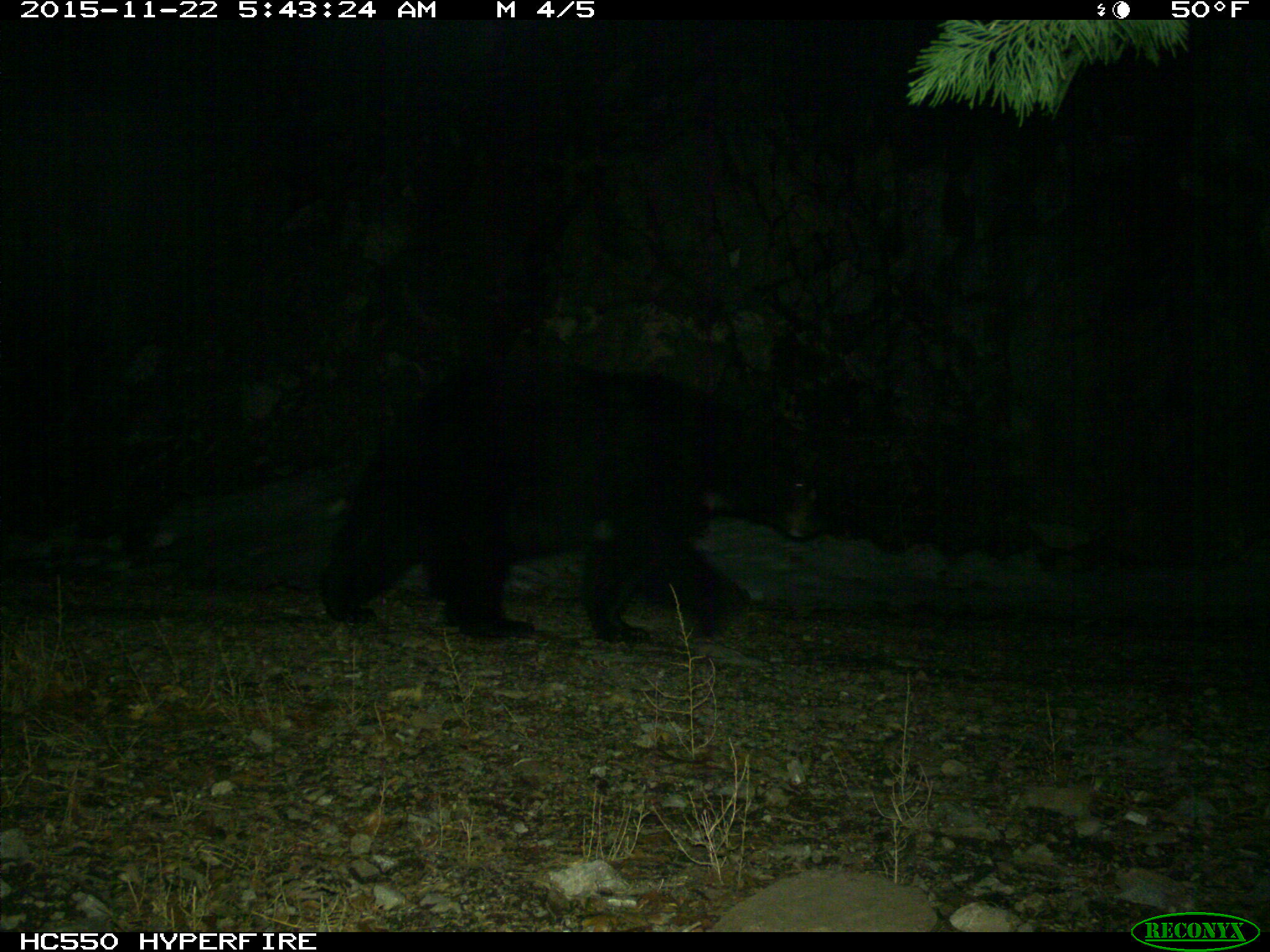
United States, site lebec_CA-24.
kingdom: Animalia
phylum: Chordata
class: Mammalia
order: Carnivora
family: Ursidae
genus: Ursus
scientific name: Ursus americanus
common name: american black bear